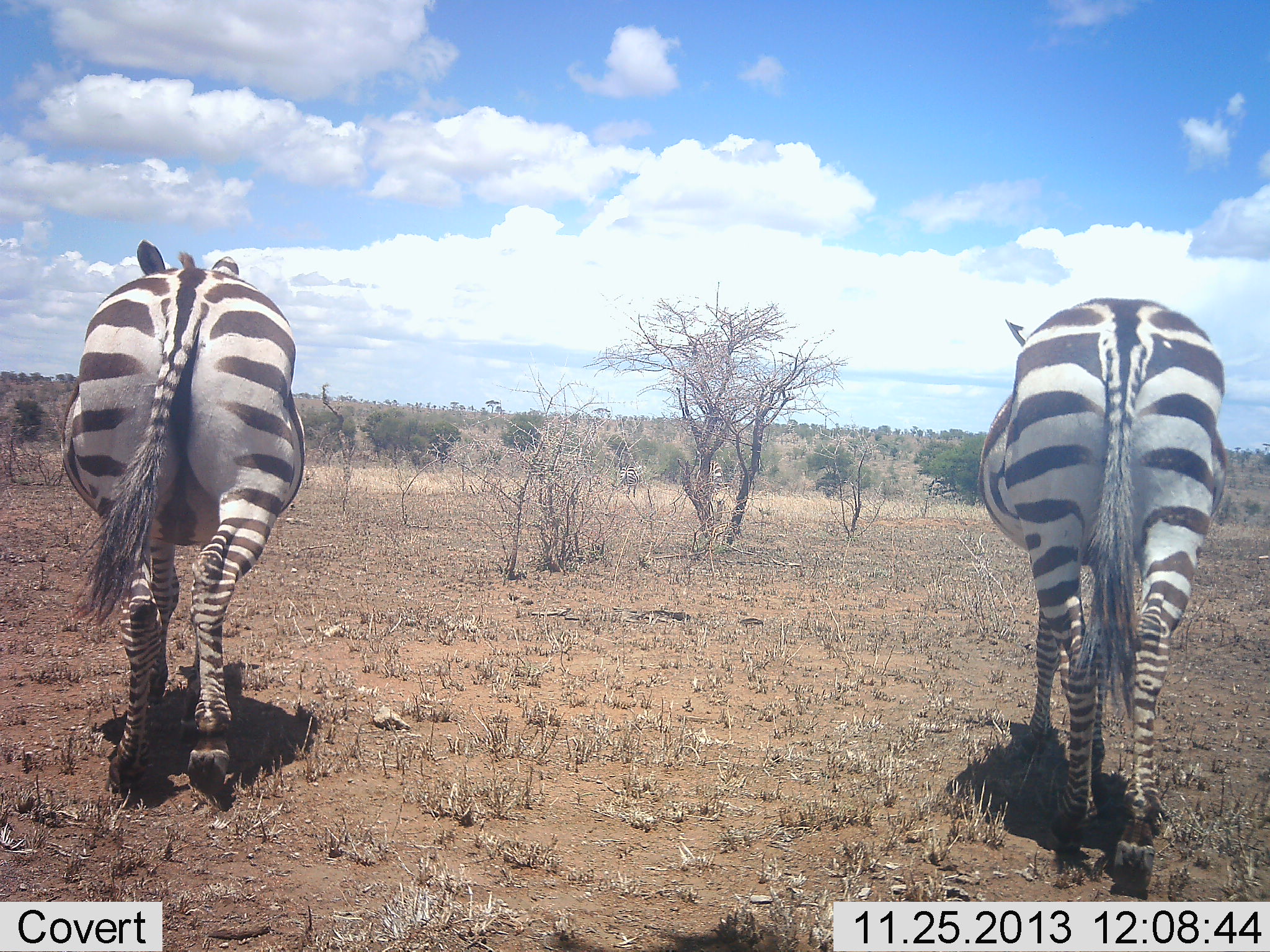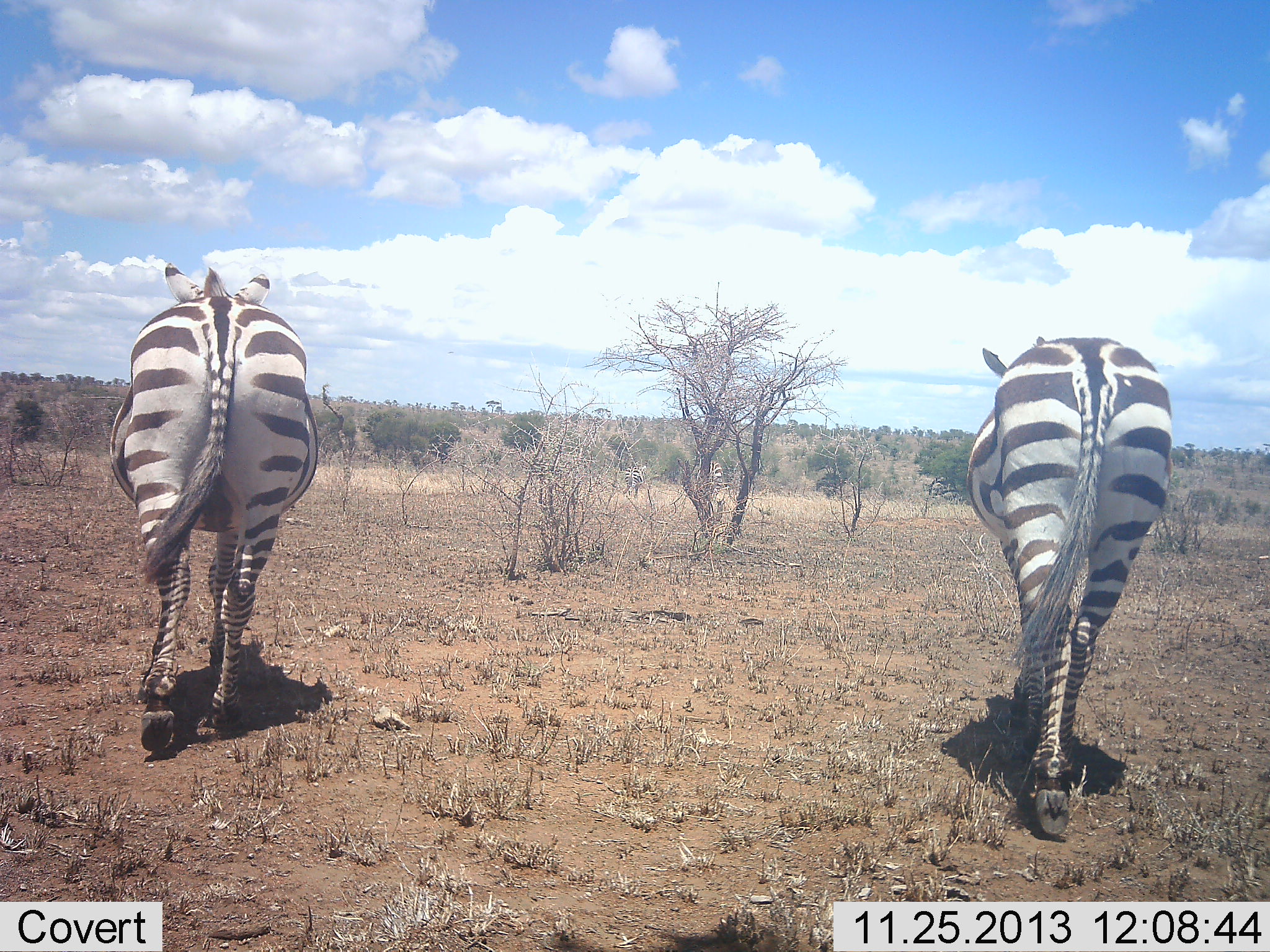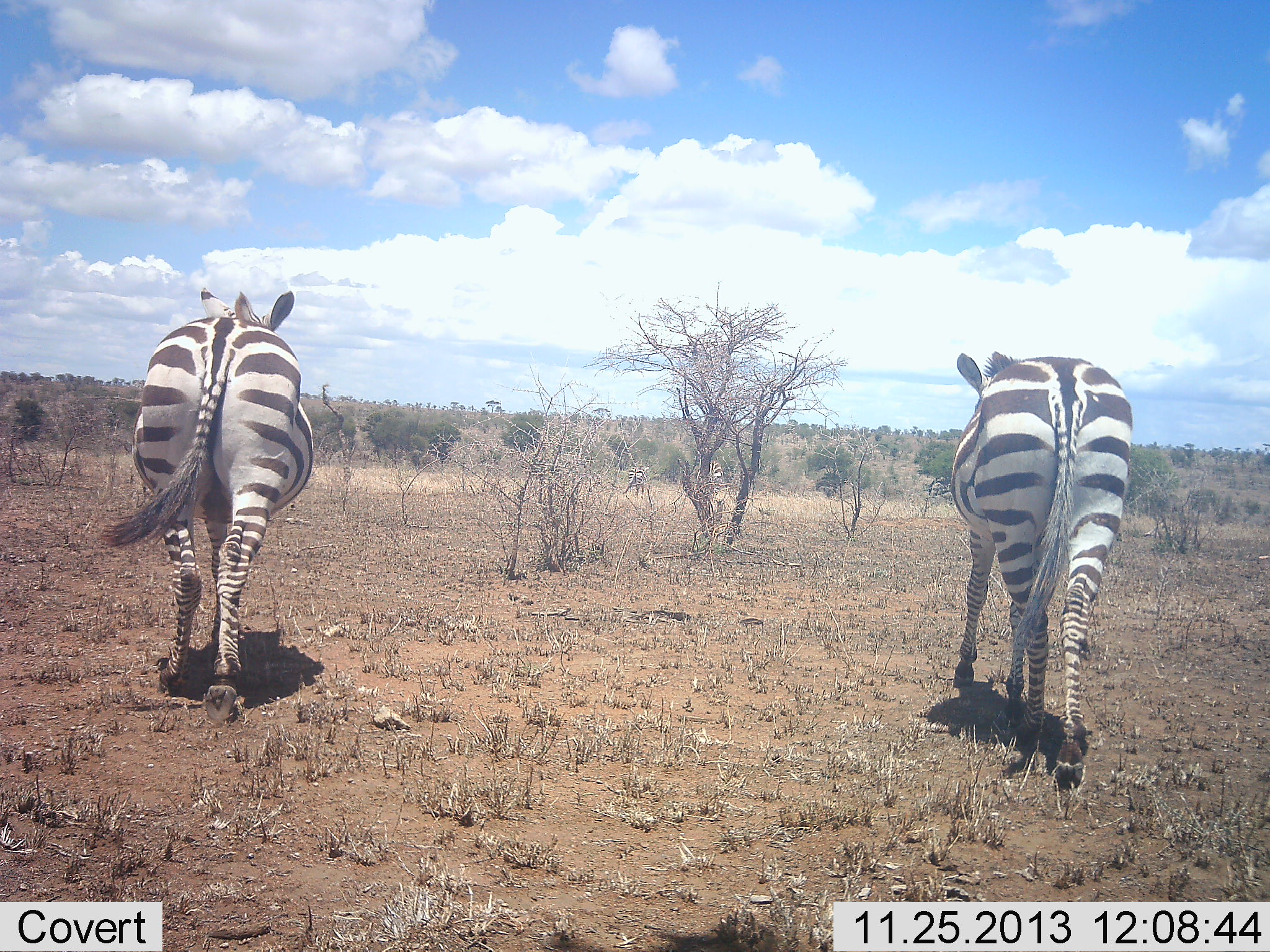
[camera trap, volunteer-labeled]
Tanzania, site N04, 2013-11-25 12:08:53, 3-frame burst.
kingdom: Animalia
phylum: Chordata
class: Mammalia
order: Perissodactyla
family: Equidae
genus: Equus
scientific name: Equus quagga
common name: plains zebra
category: zebra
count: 2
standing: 0%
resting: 0%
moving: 100%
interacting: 0%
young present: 0%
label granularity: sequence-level